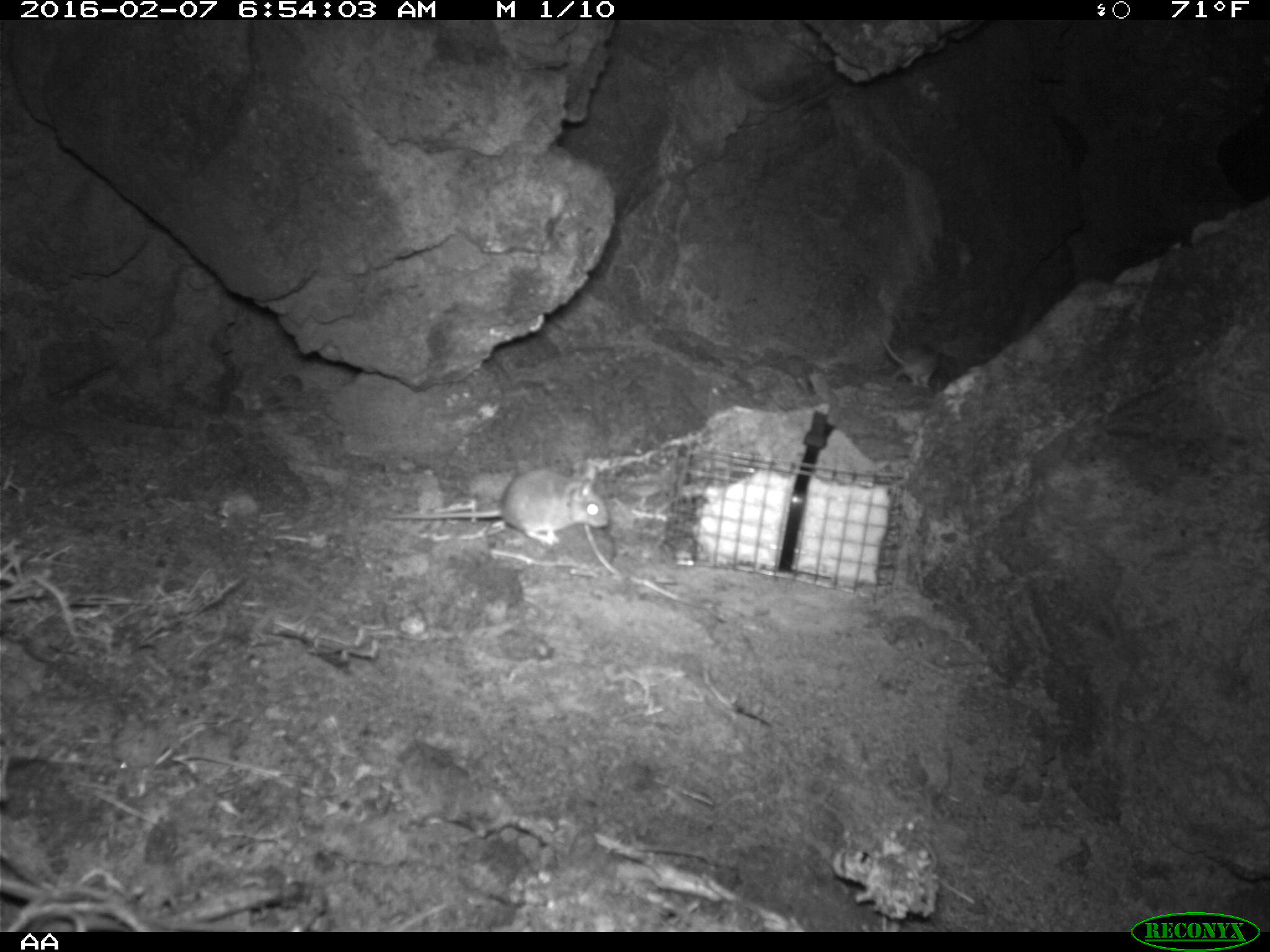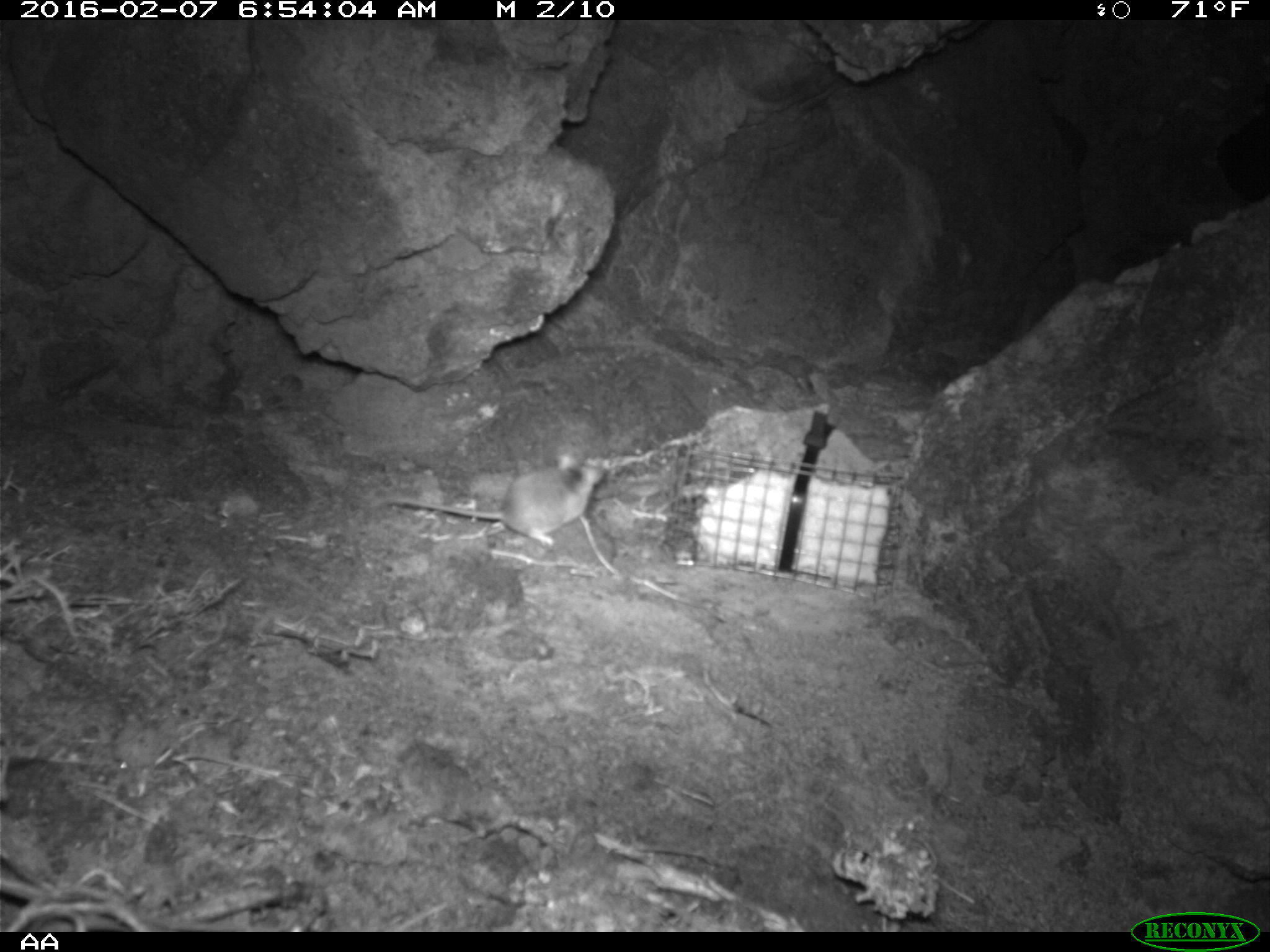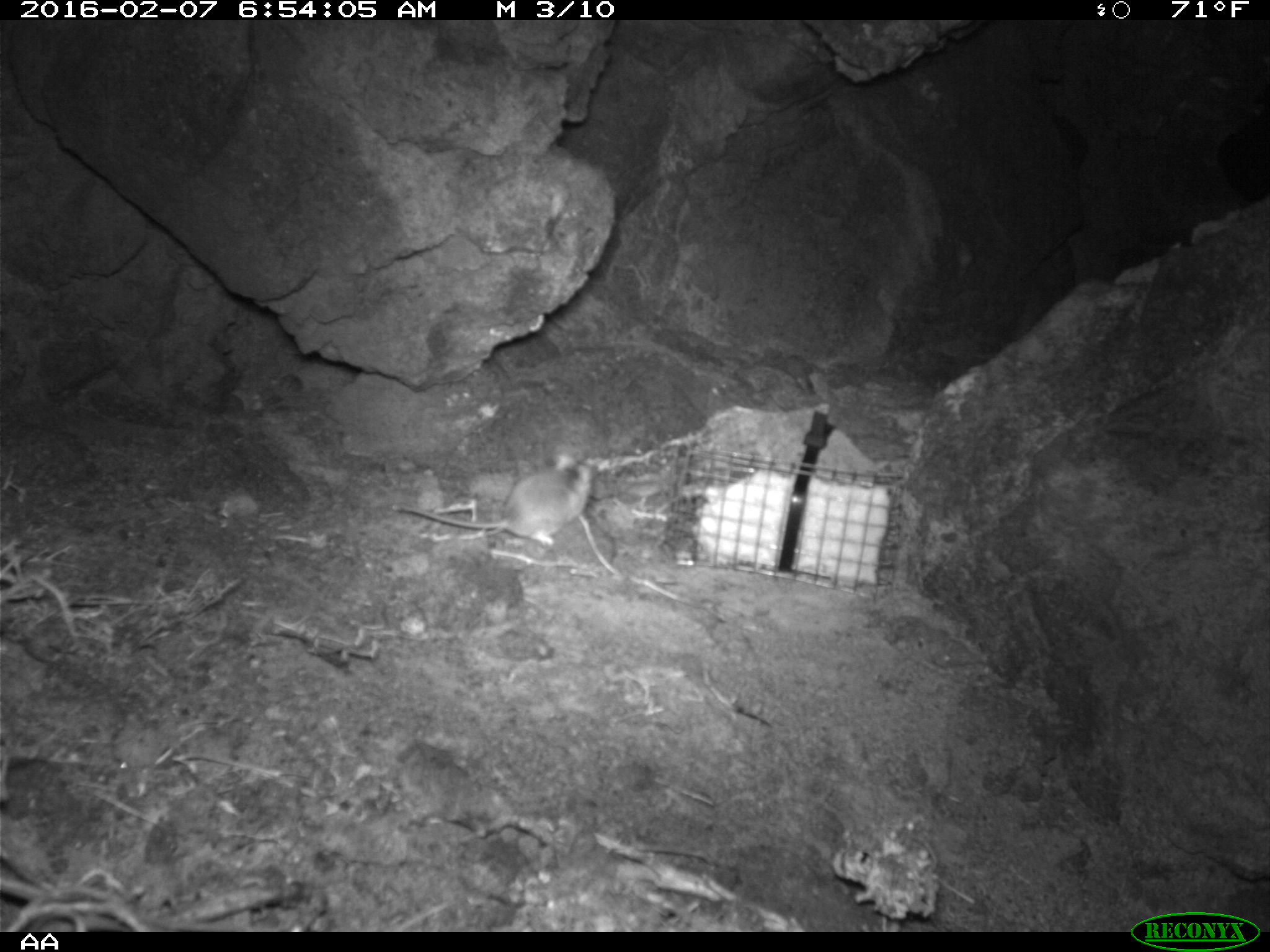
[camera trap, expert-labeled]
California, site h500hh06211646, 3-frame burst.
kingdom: Animalia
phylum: Chordata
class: Mammalia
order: Rodentia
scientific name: Rodentia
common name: rodent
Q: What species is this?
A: Rodent (Rodentia).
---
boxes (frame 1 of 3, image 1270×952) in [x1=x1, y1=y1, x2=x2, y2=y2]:
rodent: [x1=381, y1=463, x2=608, y2=545]; [x1=881, y1=335, x2=943, y2=388]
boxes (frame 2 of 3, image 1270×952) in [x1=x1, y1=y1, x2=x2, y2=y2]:
rodent: [x1=383, y1=451, x2=606, y2=547]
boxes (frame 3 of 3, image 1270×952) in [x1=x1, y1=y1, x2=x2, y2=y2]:
rodent: [x1=388, y1=451, x2=598, y2=552]